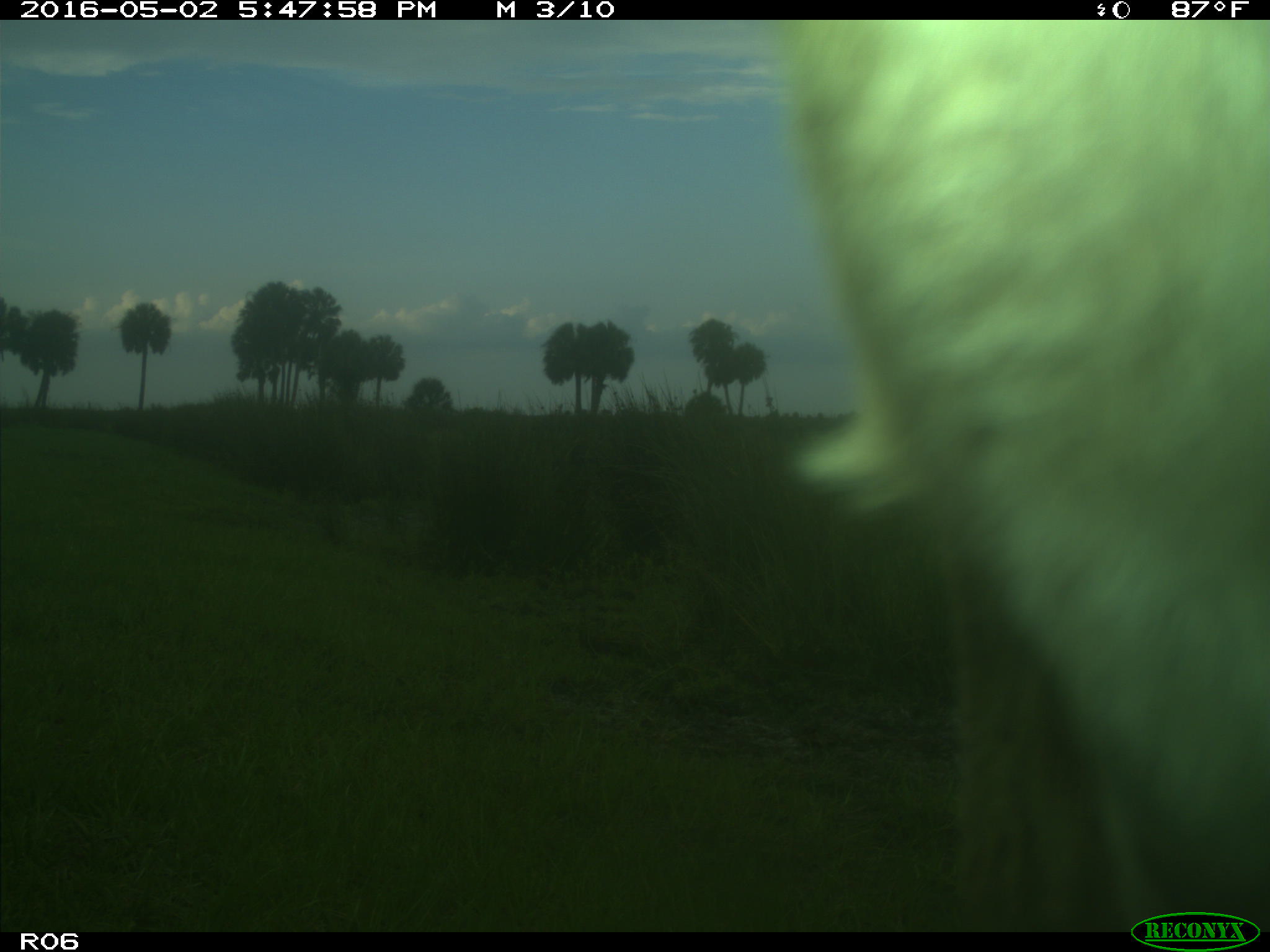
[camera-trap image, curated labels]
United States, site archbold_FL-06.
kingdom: Animalia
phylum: Chordata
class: Mammalia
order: Artiodactyla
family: Bovidae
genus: Bos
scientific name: Bos taurus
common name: domestic cow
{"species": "Bos taurus (domestic cow)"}